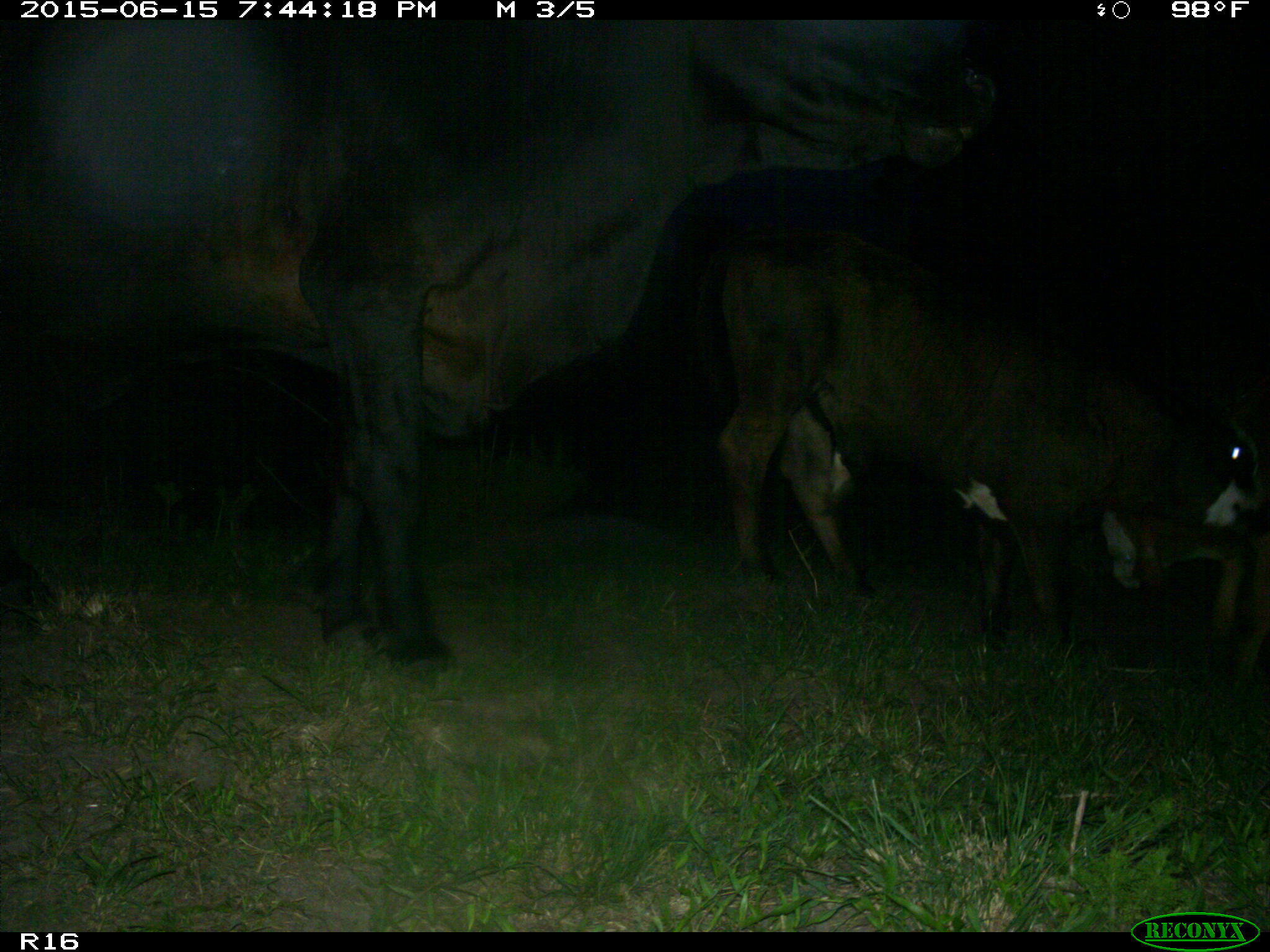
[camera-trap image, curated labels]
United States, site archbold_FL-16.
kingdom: Animalia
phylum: Chordata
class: Mammalia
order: Artiodactyla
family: Bovidae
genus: Bos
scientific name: Bos taurus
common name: domestic cow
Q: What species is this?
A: Bos taurus (domestic cow).